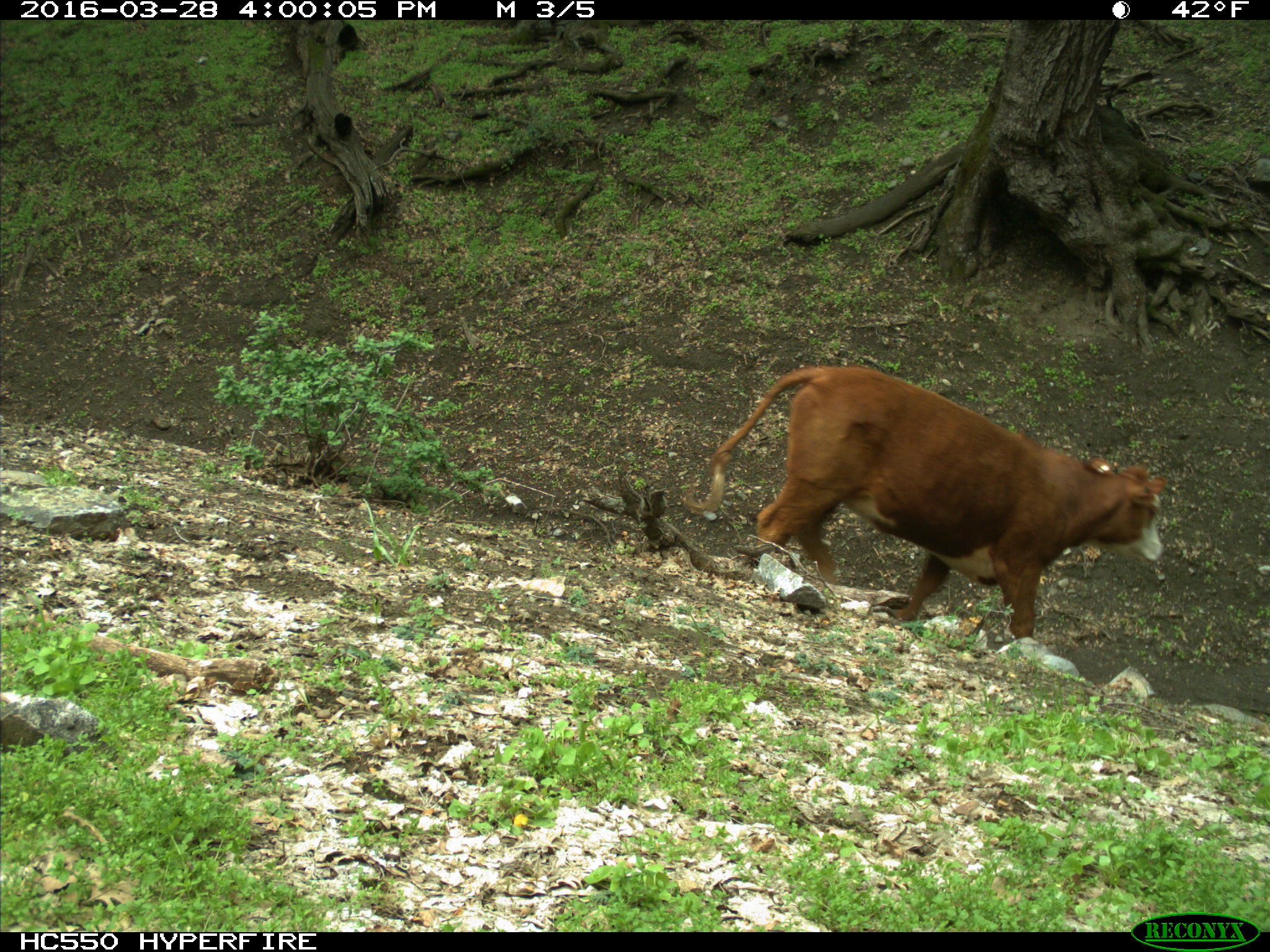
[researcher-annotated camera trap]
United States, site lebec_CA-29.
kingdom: Animalia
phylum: Chordata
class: Mammalia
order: Artiodactyla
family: Bovidae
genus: Bos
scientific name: Bos taurus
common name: domestic cow